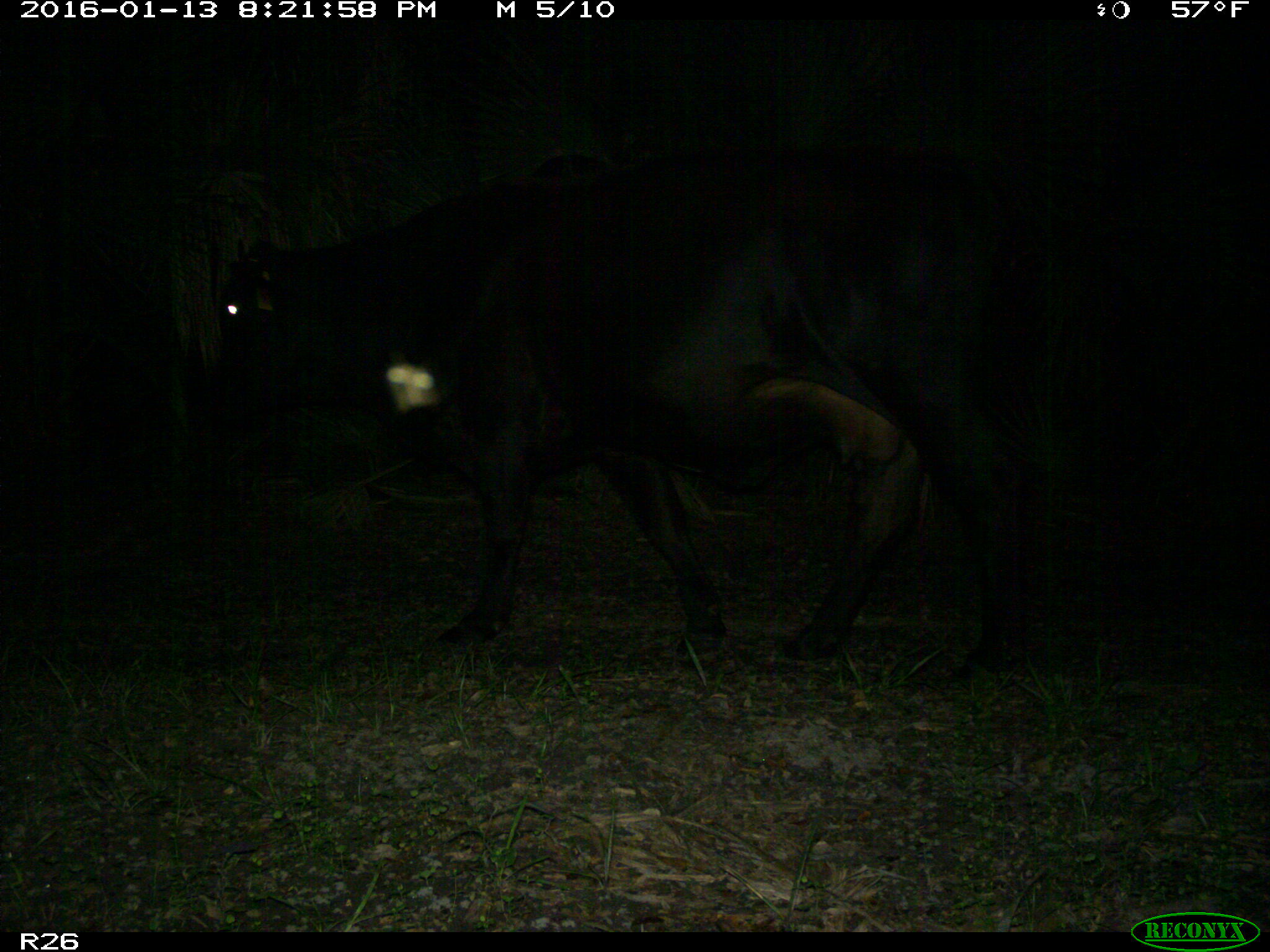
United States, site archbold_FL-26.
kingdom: Animalia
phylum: Chordata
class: Mammalia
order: Artiodactyla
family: Bovidae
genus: Bos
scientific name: Bos taurus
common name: domestic cow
Bos taurus (domestic cow).